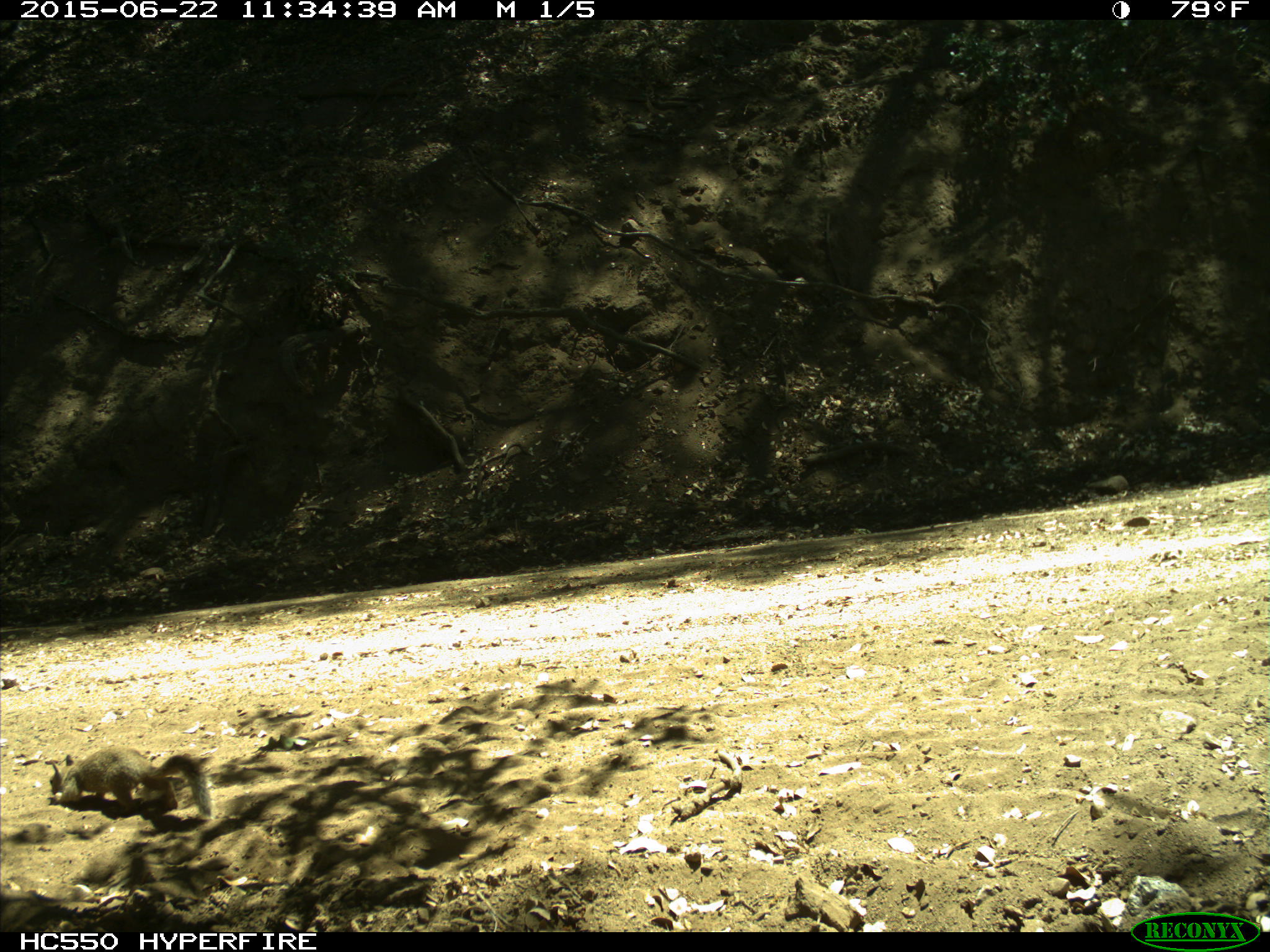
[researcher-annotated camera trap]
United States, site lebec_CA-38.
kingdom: Animalia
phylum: Chordata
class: Mammalia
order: Rodentia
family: Sciuridae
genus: Otospermophilus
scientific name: Otospermophilus beecheyi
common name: california ground squirrel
Otospermophilus beecheyi (california ground squirrel).